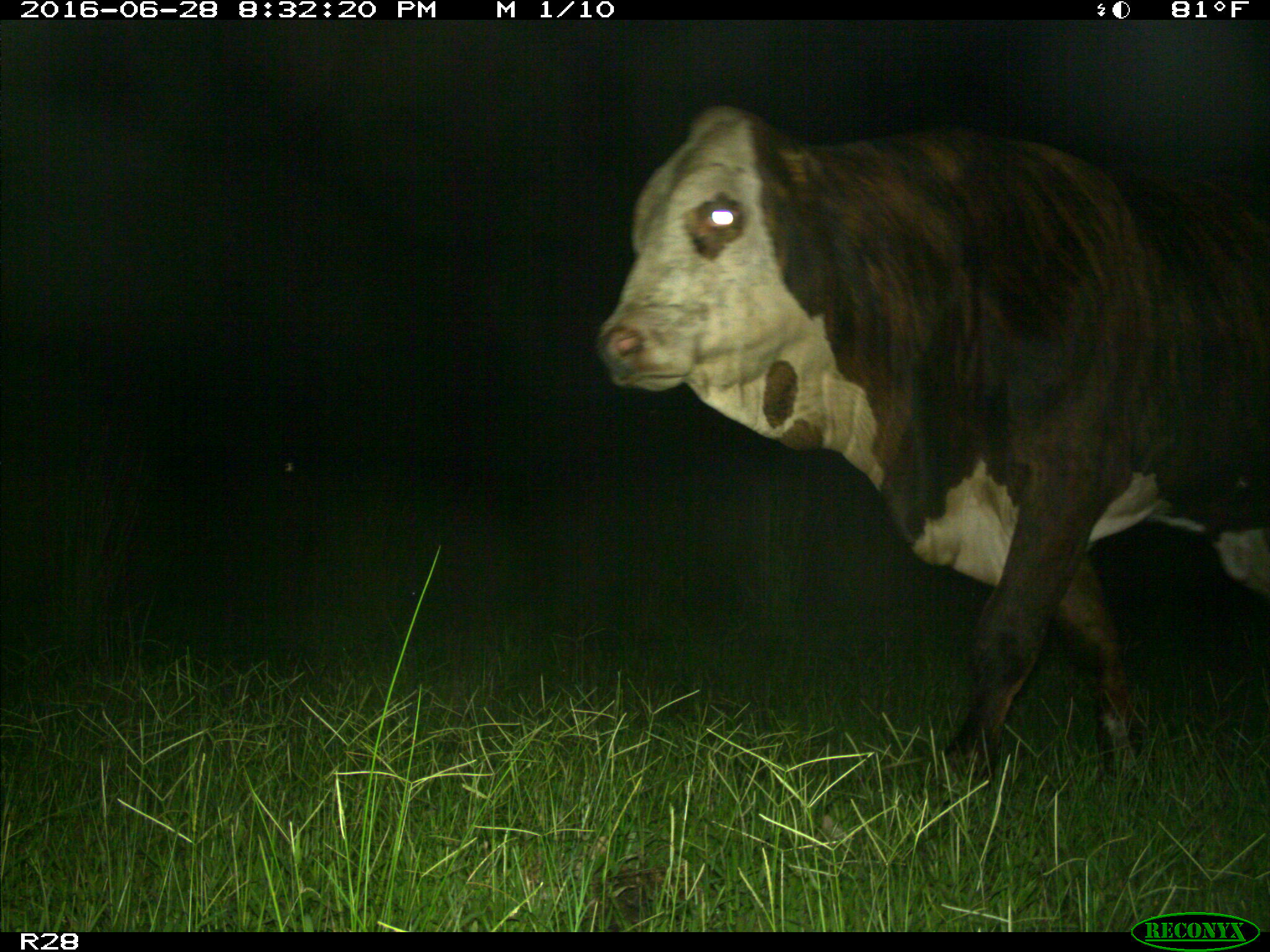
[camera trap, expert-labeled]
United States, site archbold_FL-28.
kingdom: Animalia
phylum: Chordata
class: Mammalia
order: Artiodactyla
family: Bovidae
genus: Bos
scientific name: Bos taurus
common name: domestic cow